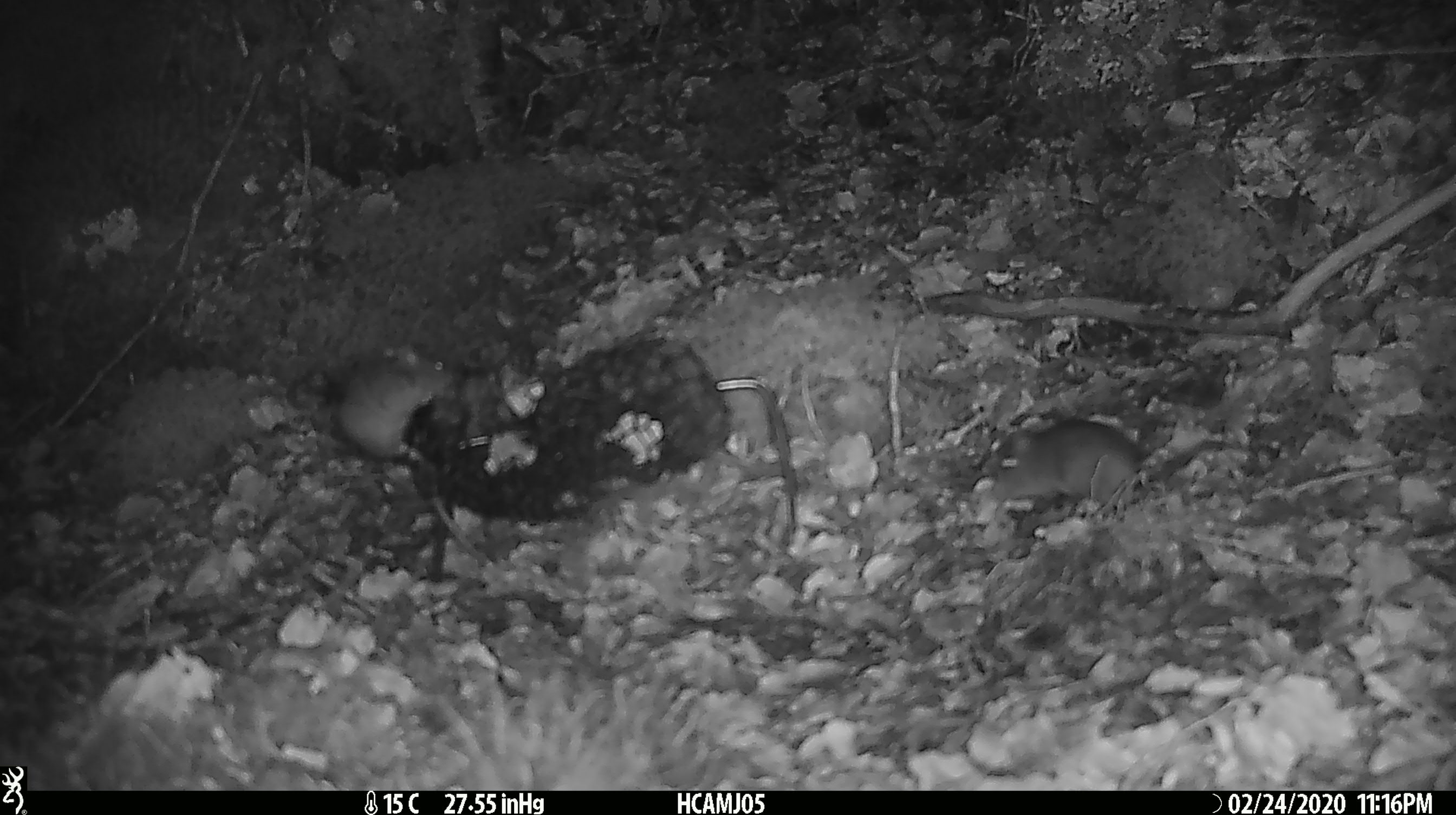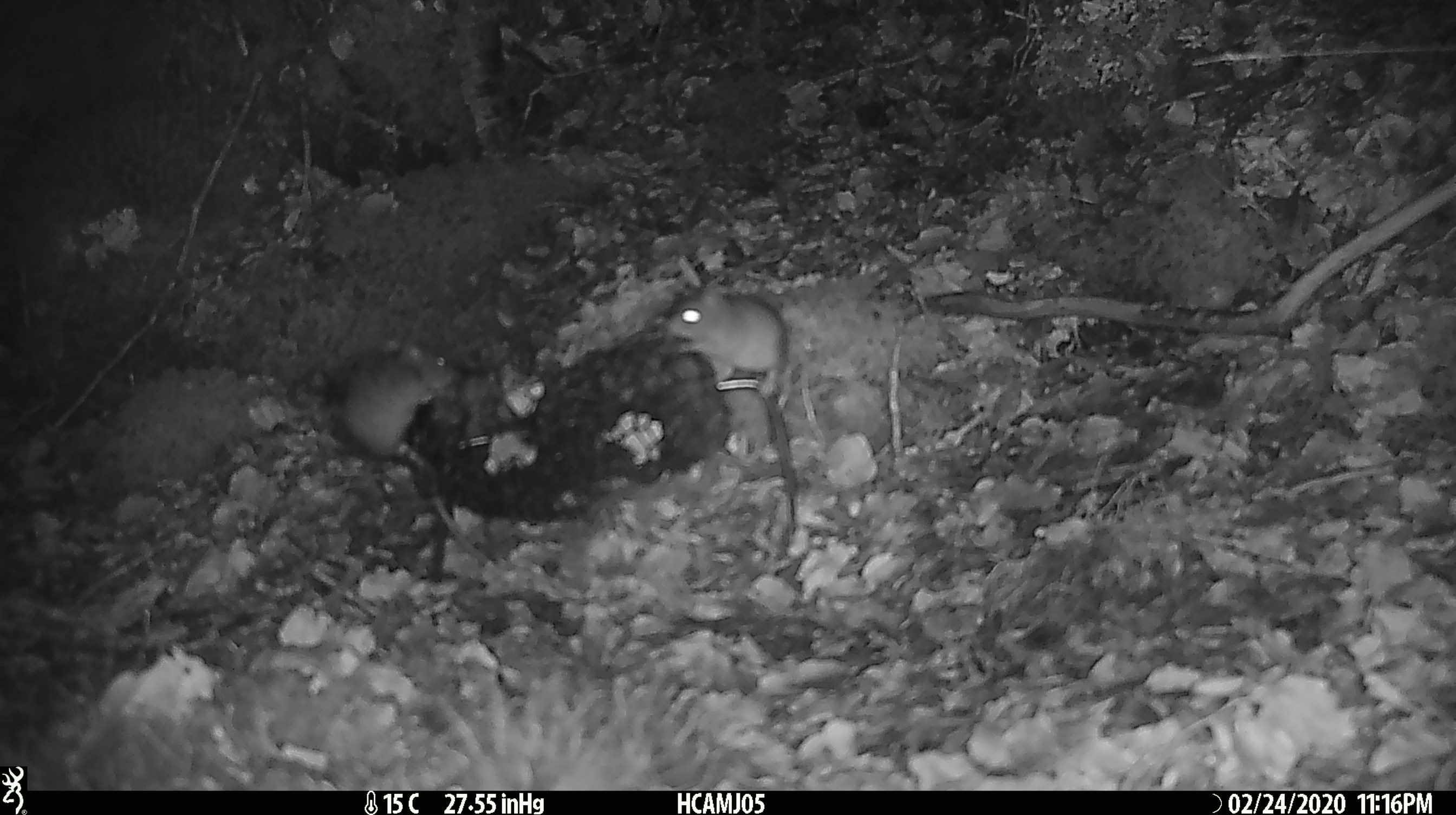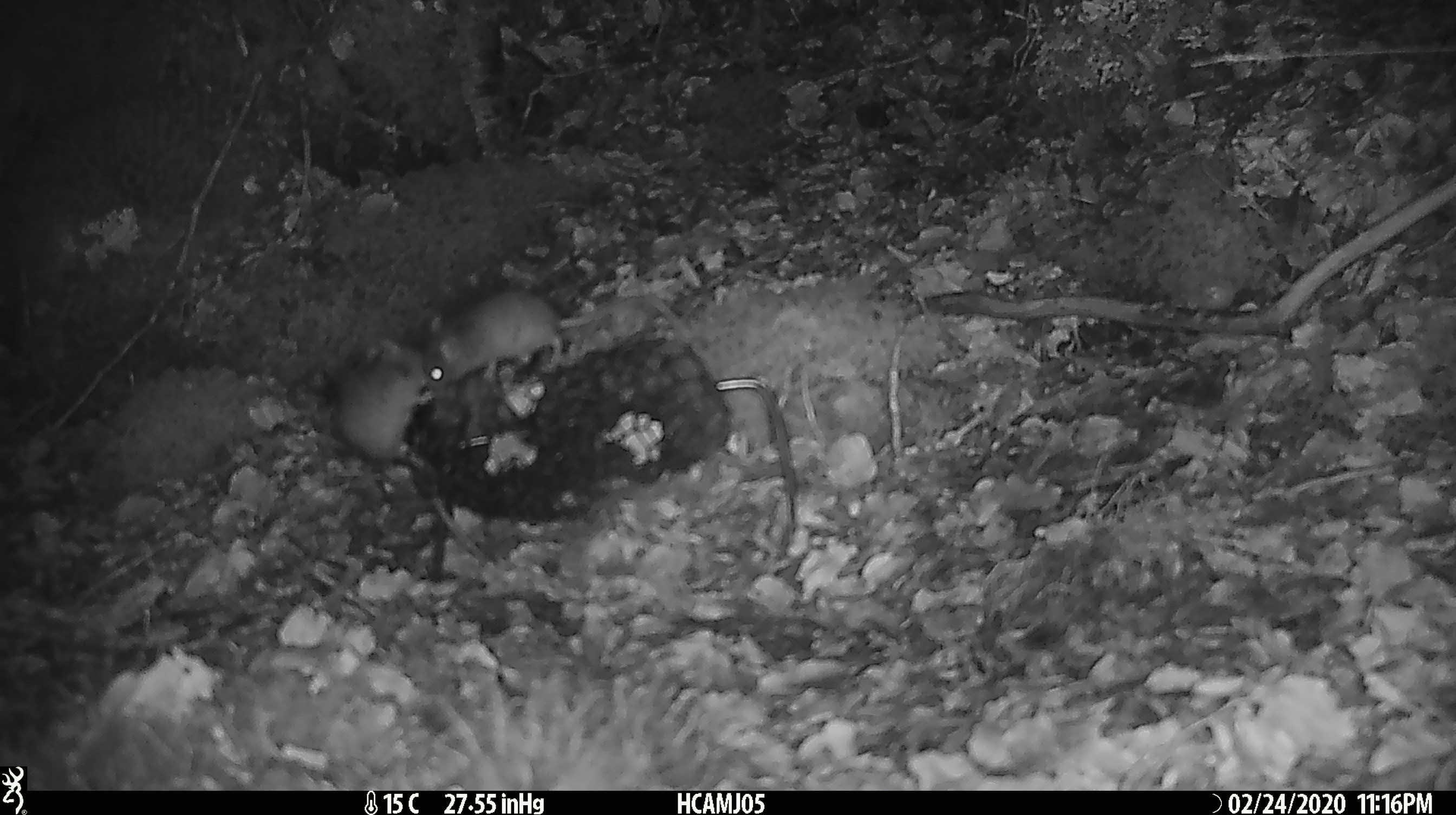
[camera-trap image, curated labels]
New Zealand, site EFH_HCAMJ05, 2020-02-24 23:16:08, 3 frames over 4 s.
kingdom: Animalia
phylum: Chordata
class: Mammalia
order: Rodentia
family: Muridae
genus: Mus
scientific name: Mus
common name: mouse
Mouse (Mus).